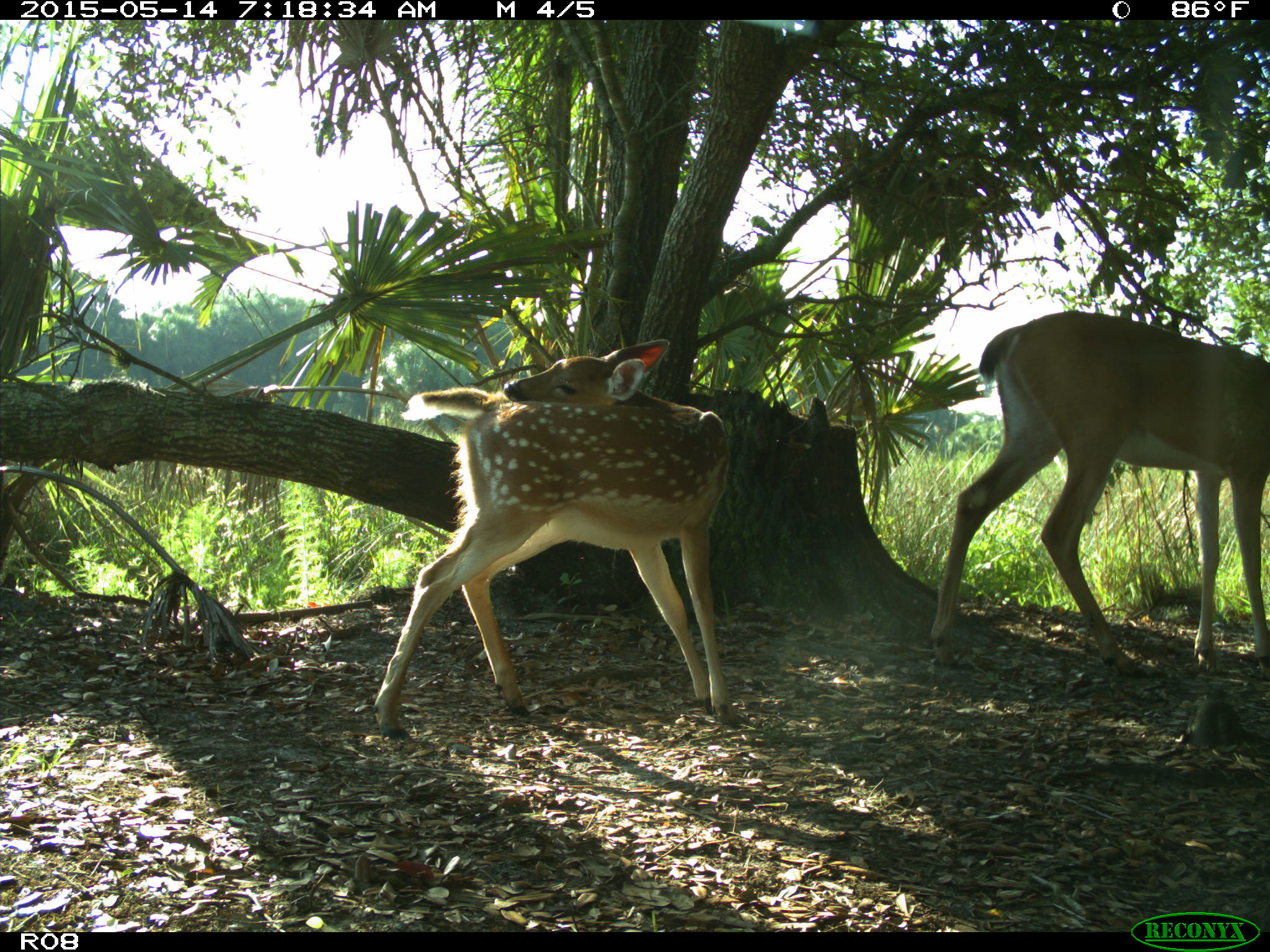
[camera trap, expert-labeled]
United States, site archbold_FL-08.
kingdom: Animalia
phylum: Chordata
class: Mammalia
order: Artiodactyla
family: Cervidae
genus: Odocoileus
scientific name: Odocoileus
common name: deer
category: unidentified deer